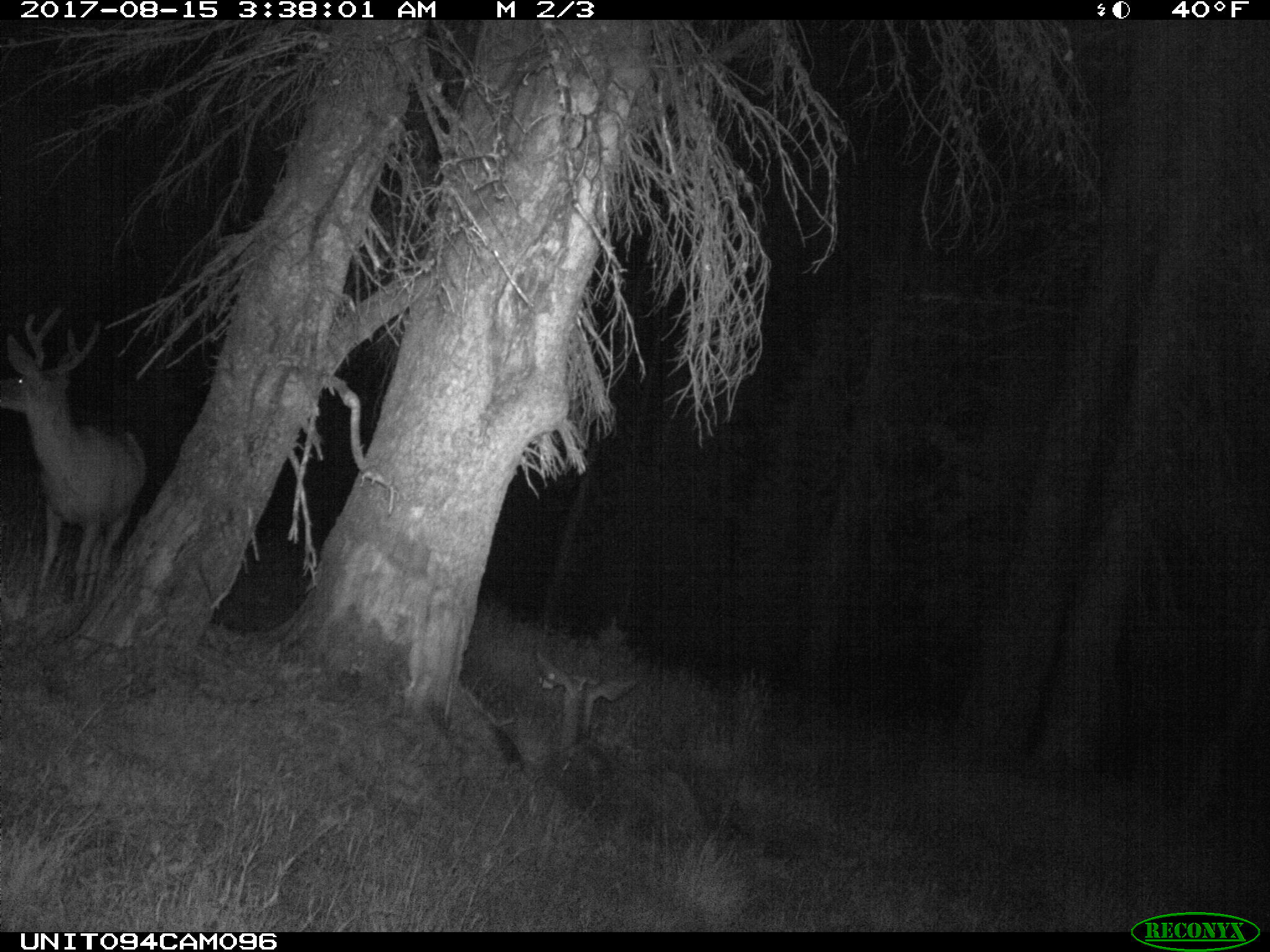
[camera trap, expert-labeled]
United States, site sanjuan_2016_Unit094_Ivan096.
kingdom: Animalia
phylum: Chordata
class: Mammalia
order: Artiodactyla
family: Cervidae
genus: Odocoileus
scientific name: Odocoileus hemionus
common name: mule deer